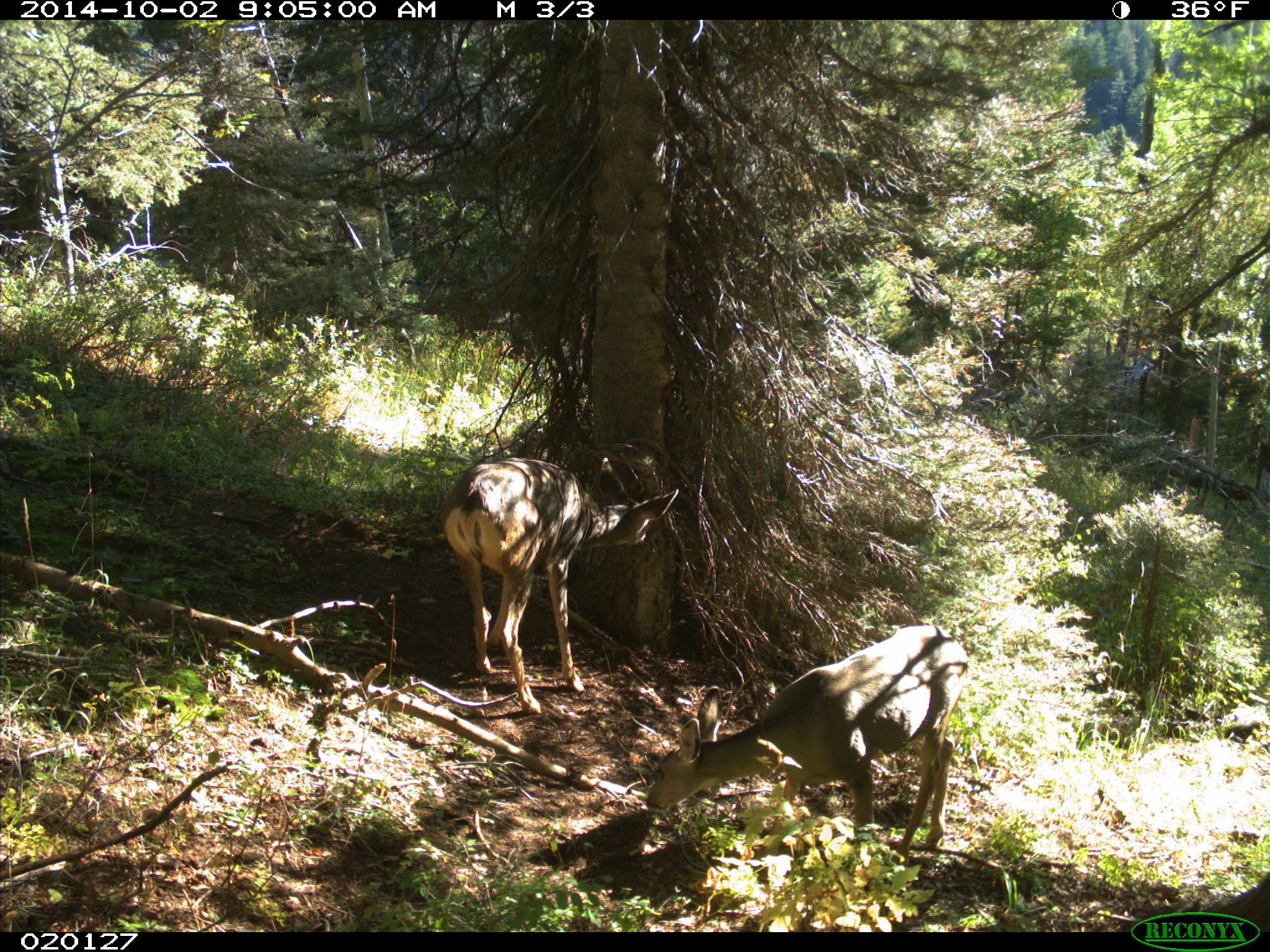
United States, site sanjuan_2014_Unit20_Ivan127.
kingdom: Animalia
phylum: Chordata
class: Mammalia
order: Artiodactyla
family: Cervidae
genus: Odocoileus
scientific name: Odocoileus hemionus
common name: mule deer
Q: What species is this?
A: Odocoileus hemionus (mule deer).